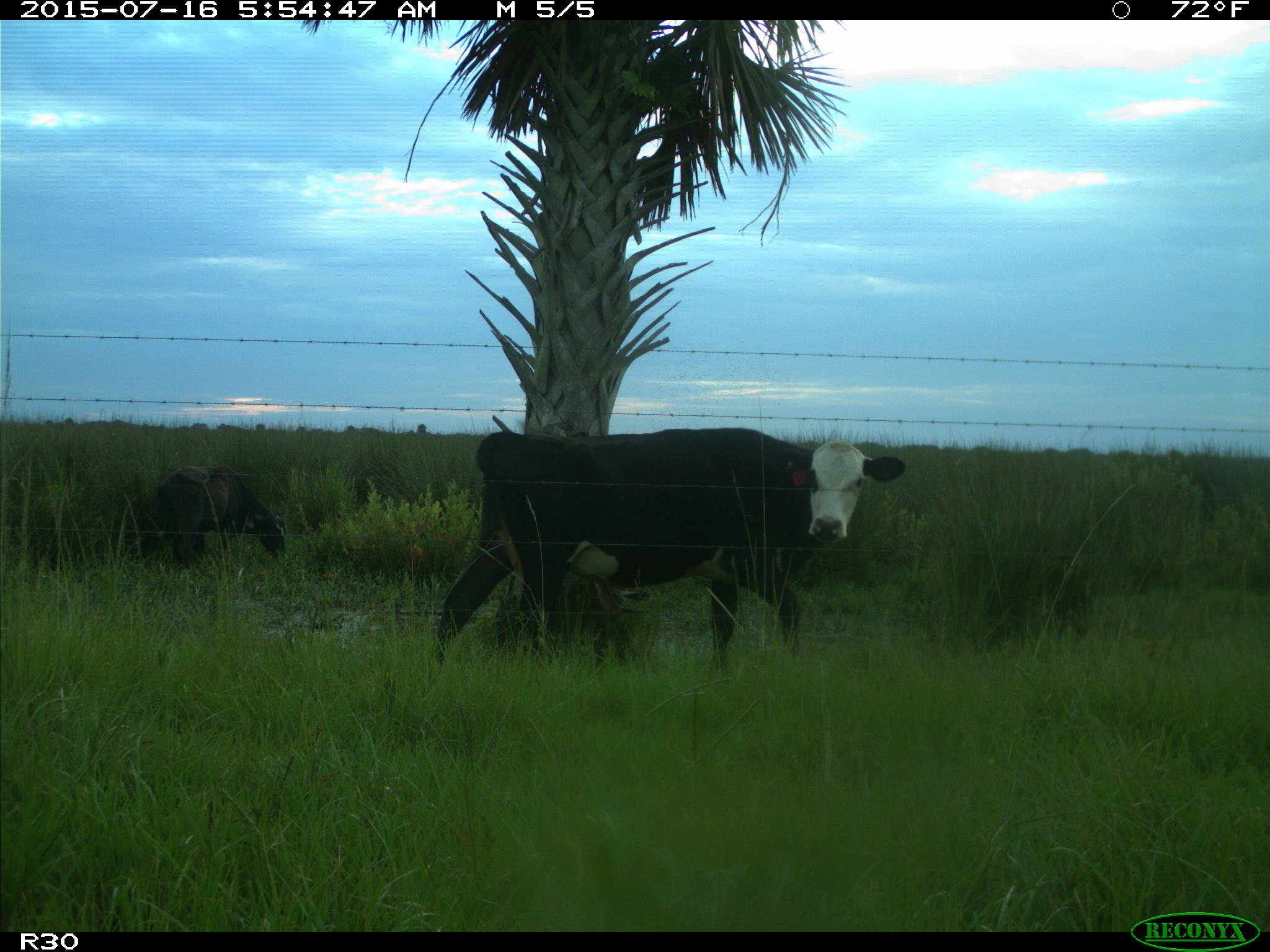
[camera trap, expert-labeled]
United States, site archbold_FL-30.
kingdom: Animalia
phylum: Chordata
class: Mammalia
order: Artiodactyla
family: Bovidae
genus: Bos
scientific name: Bos taurus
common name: domestic cow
Bos taurus (domestic cow).